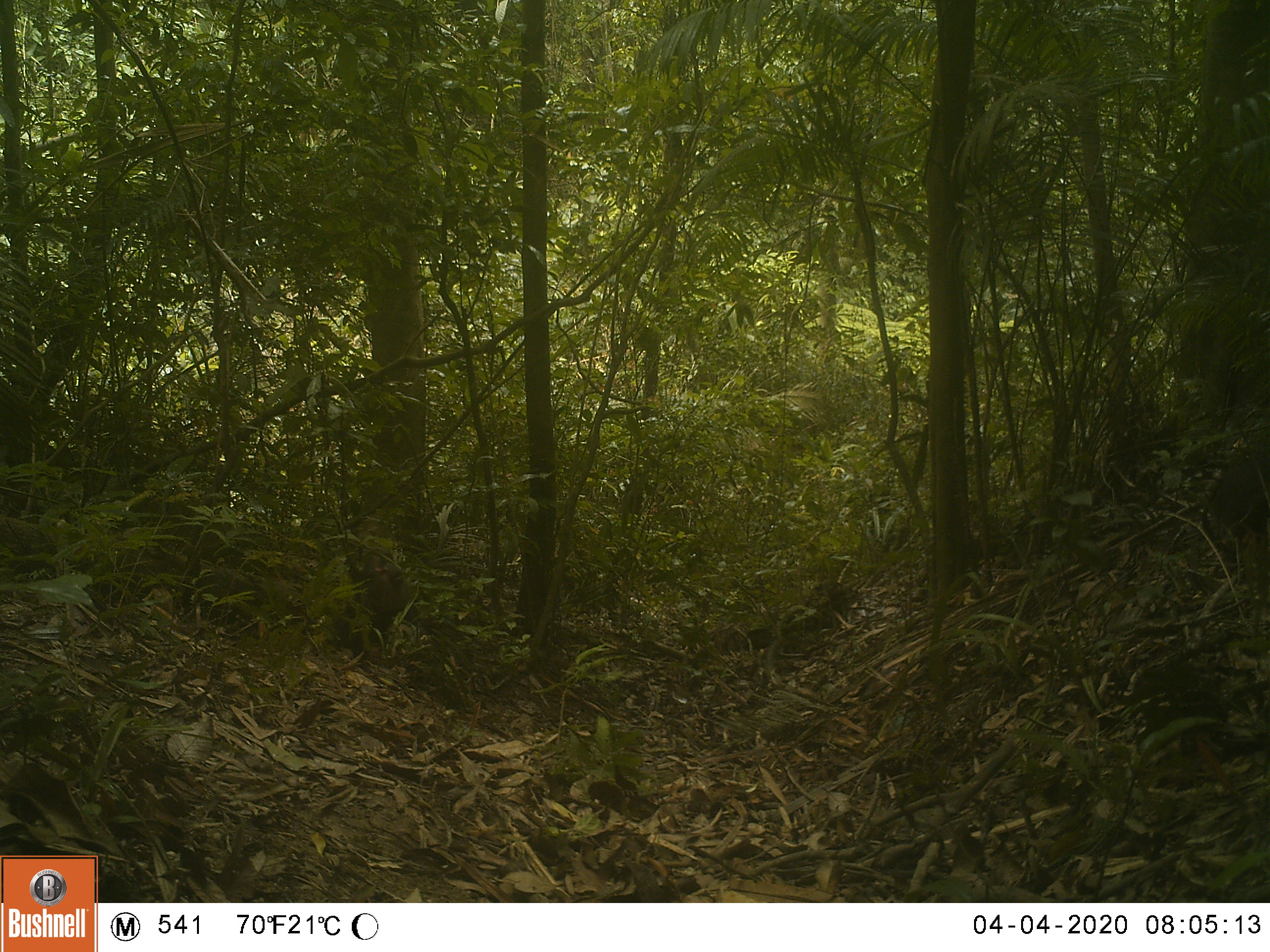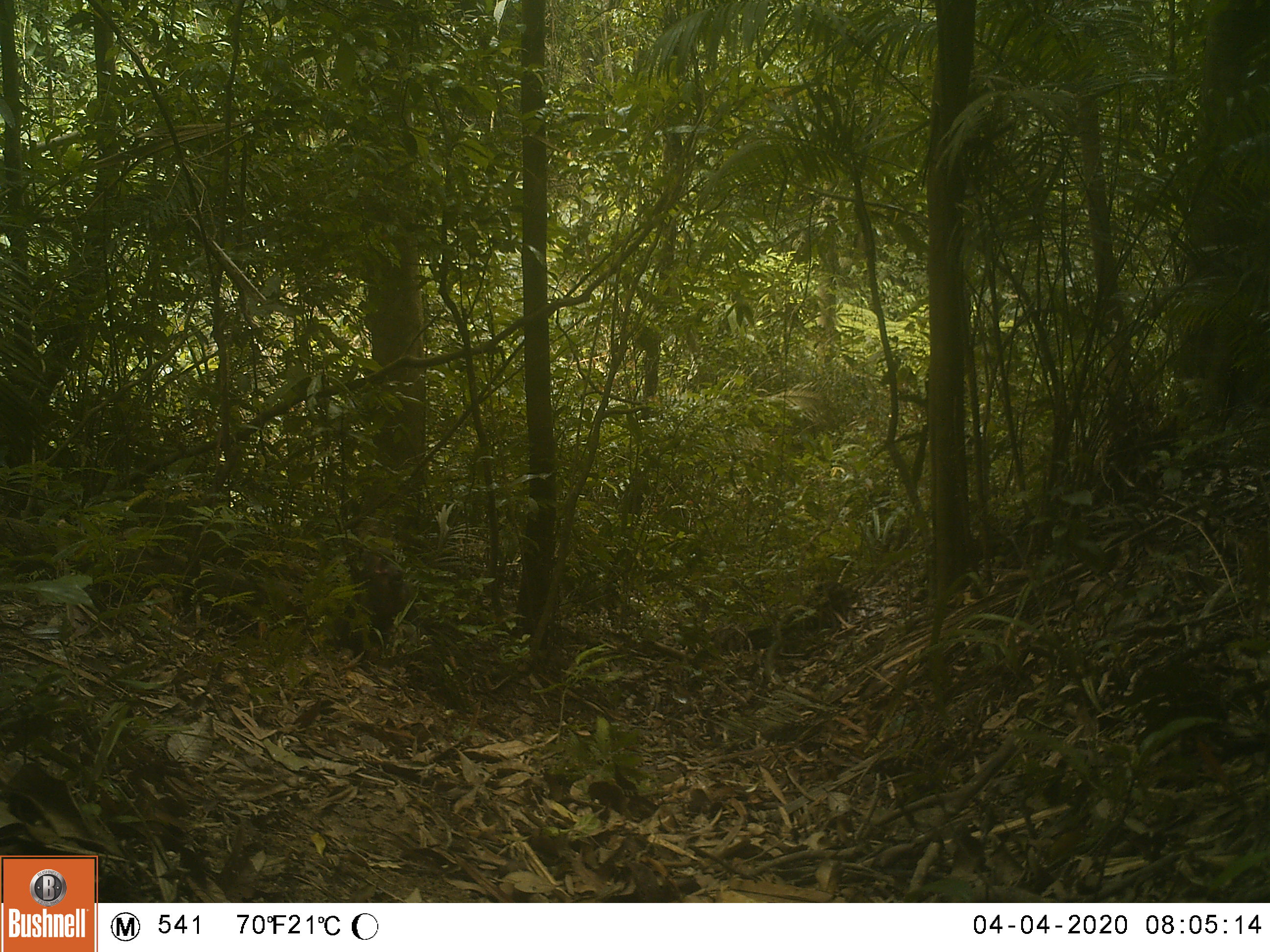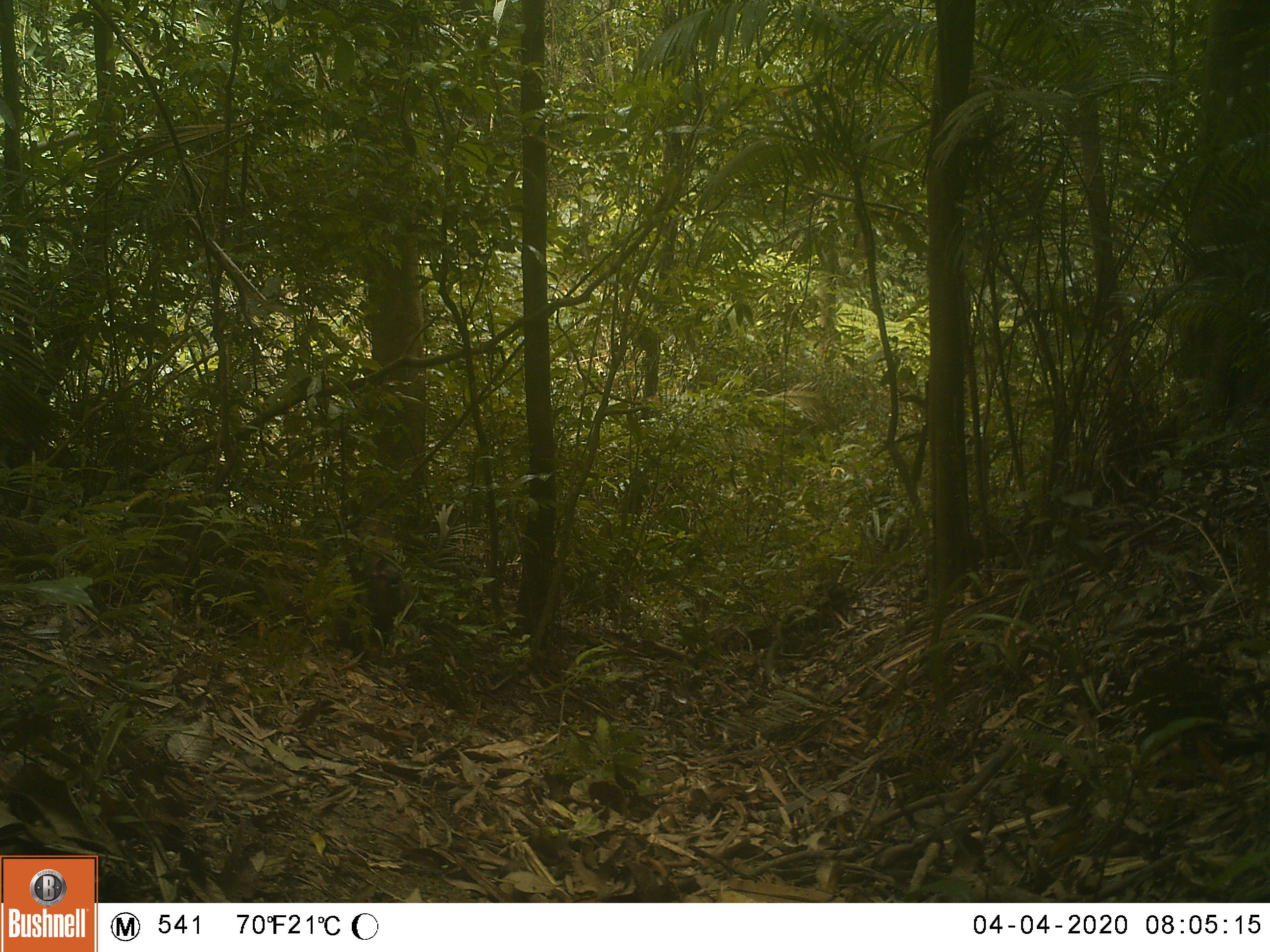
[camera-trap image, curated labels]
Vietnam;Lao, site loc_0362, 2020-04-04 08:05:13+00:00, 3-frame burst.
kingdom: Animalia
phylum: Chordata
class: Mammalia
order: Primates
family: Cercopithecidae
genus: Macaca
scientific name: Macaca arctoides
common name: stump-tailed macaque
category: stump tailed macaque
Stump tailed macaque (stump-tailed macaque) (Macaca arctoides). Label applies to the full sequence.